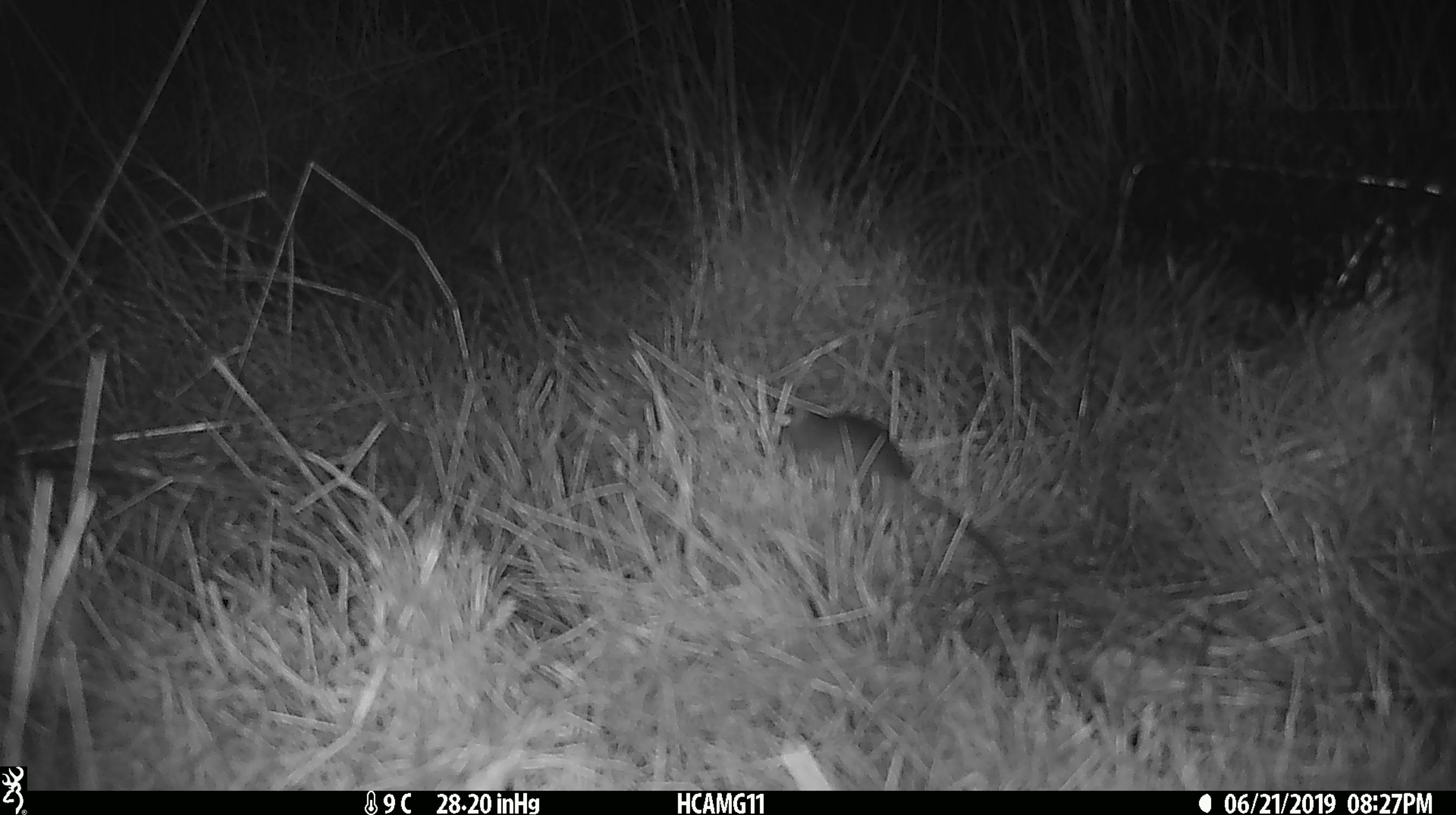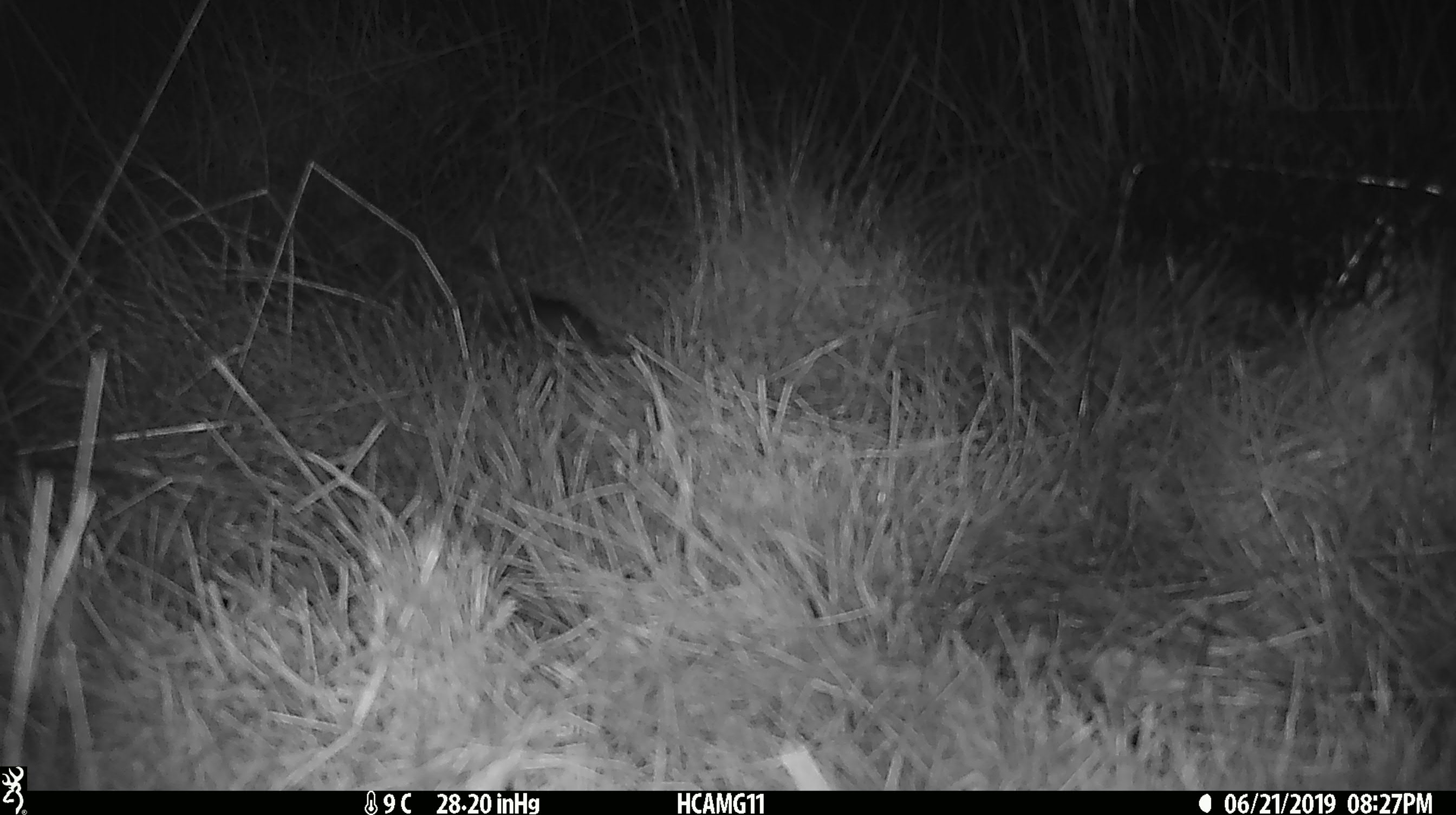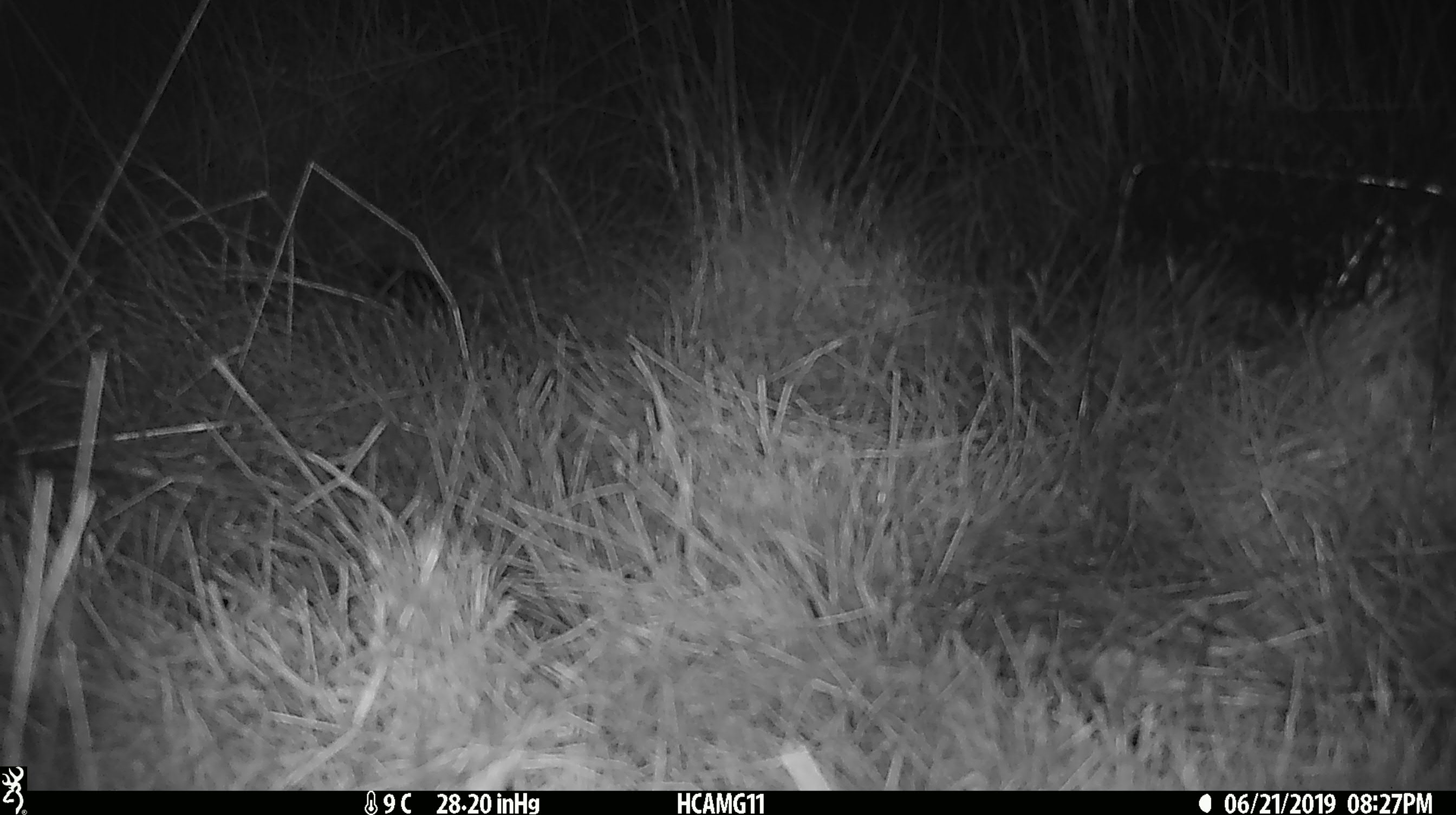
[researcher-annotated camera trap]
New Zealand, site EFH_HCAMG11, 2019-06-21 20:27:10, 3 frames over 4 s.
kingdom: Animalia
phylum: Chordata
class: Mammalia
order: Rodentia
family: Muridae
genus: Rattus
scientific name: Rattus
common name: rat